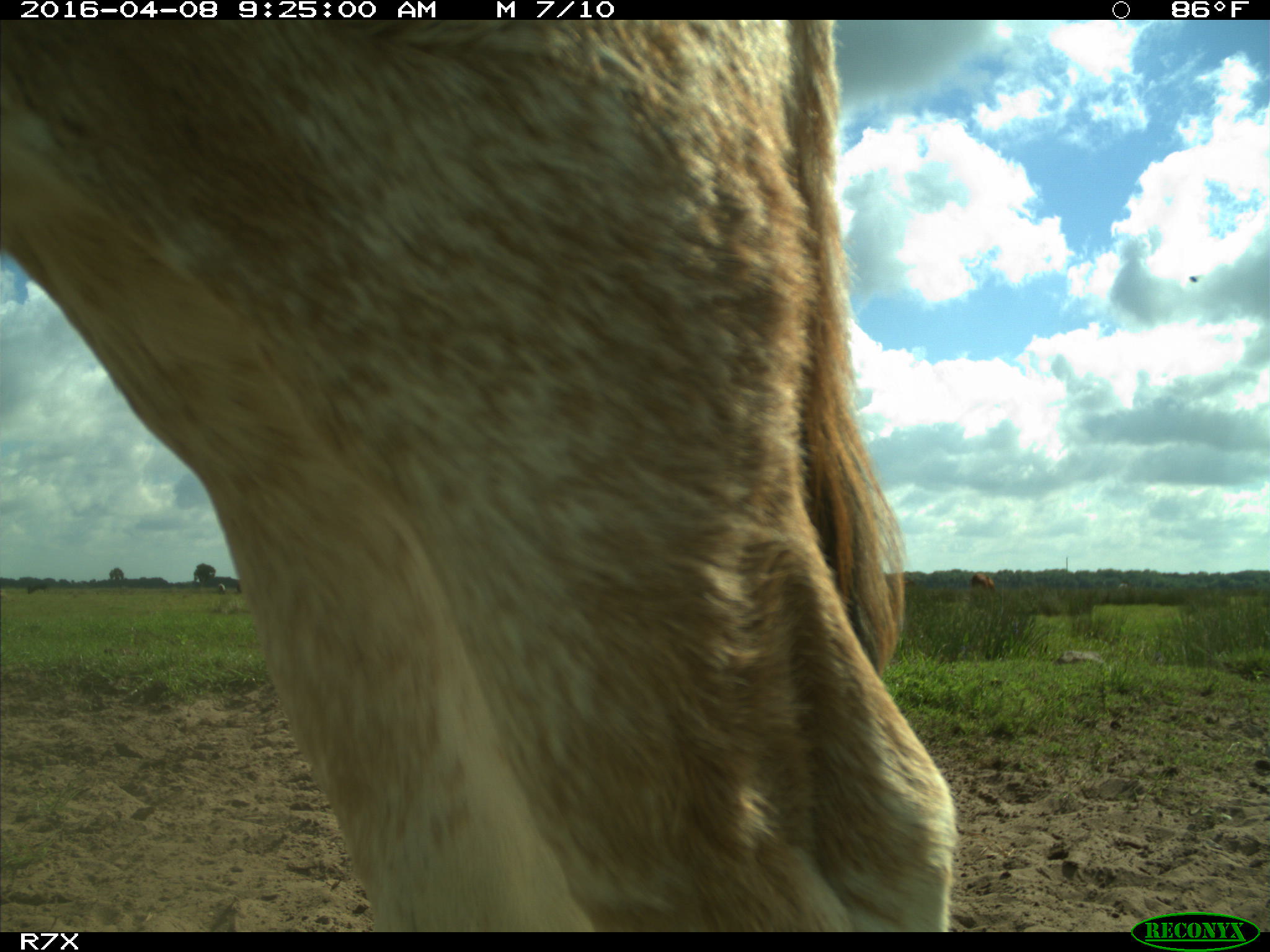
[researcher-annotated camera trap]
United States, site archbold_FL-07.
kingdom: Animalia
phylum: Chordata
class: Mammalia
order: Artiodactyla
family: Bovidae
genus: Bos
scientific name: Bos taurus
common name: domestic cow